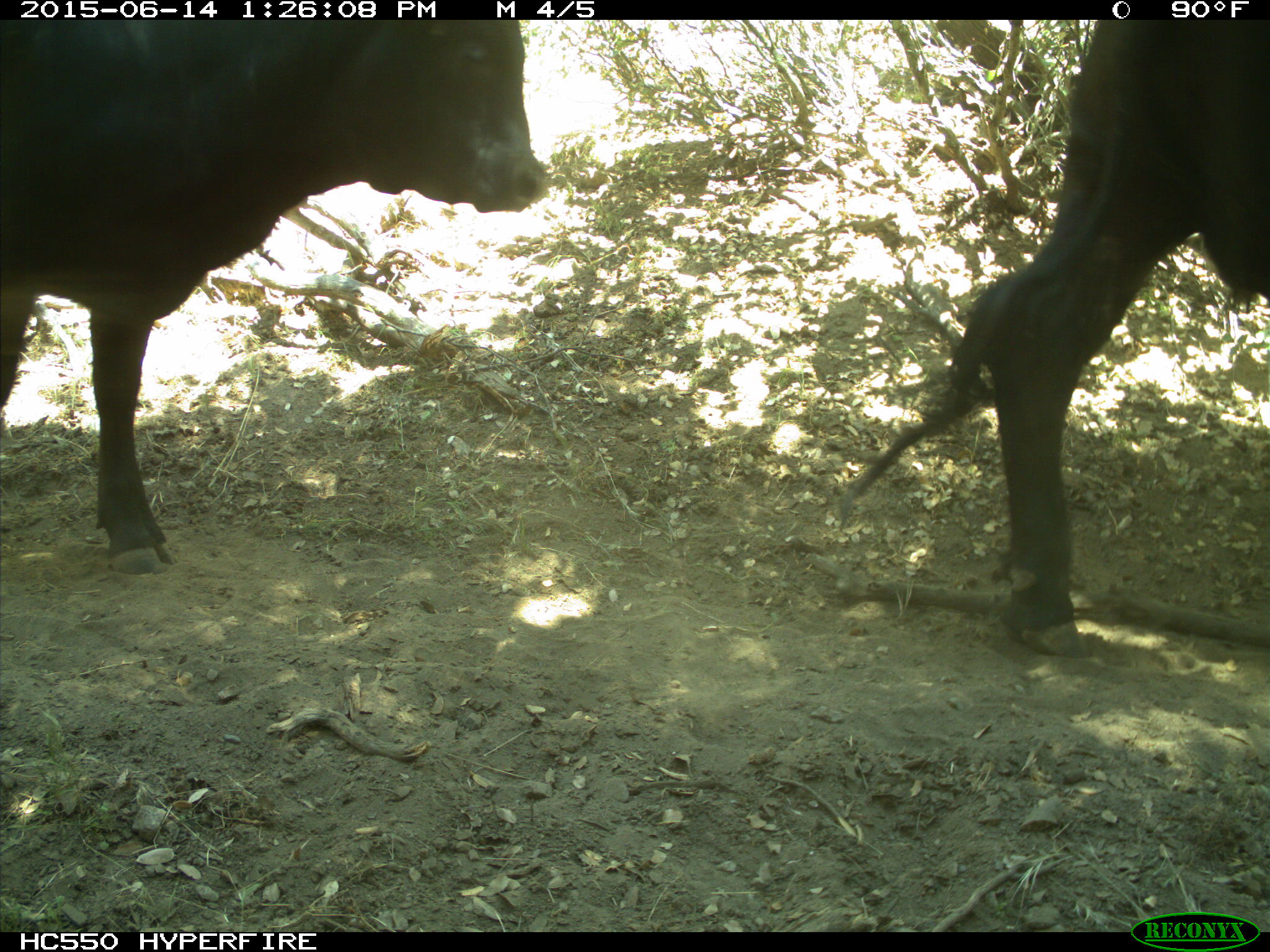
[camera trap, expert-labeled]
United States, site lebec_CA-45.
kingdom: Animalia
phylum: Chordata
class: Mammalia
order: Artiodactyla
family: Bovidae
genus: Bos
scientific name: Bos taurus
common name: domestic cow